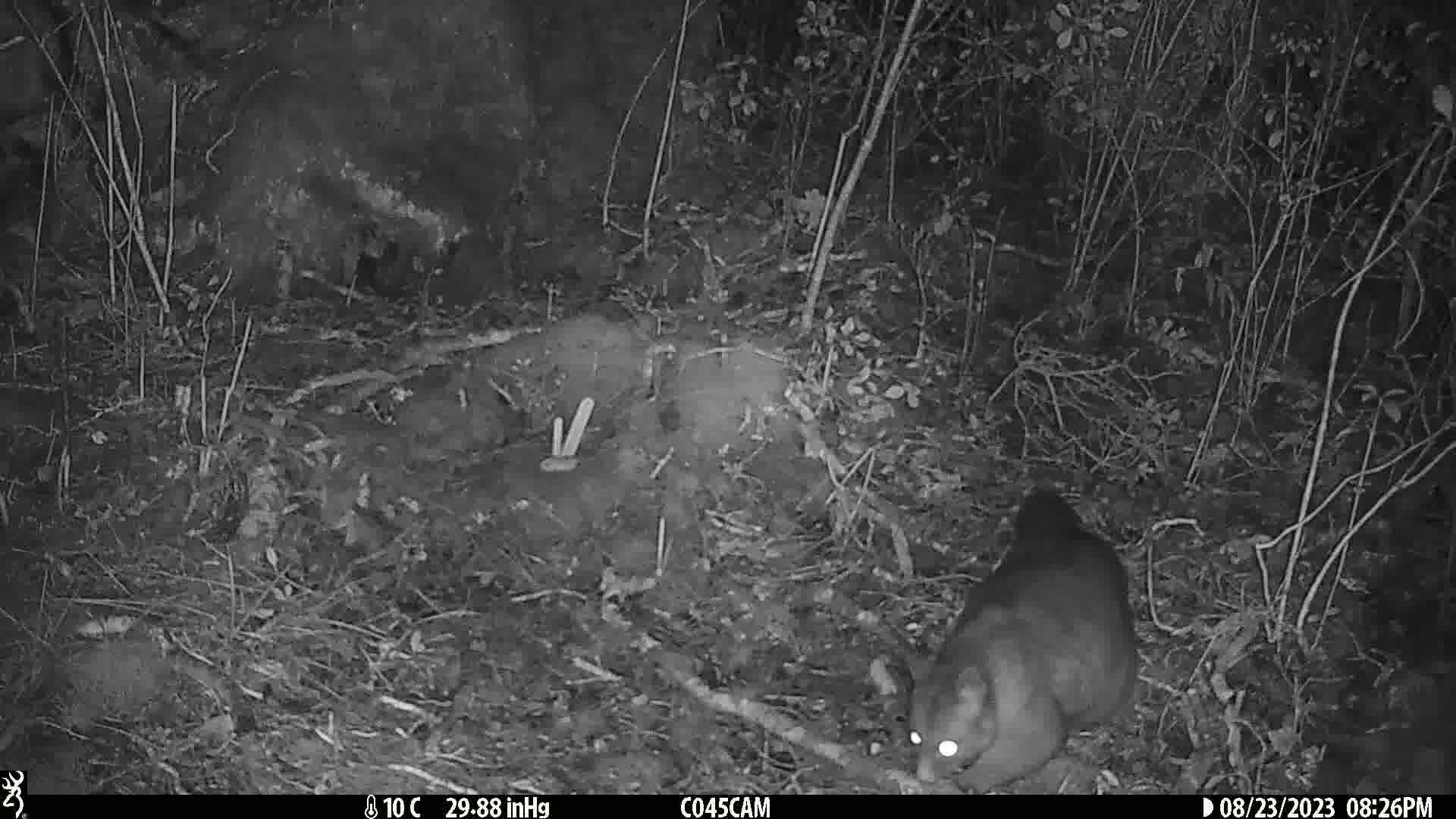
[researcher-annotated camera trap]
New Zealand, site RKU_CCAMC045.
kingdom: Animalia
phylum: Chordata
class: Mammalia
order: Diprotodontia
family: Phalangeridae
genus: Trichosurus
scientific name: Trichosurus vulpecula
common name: common brushtail possum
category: possum